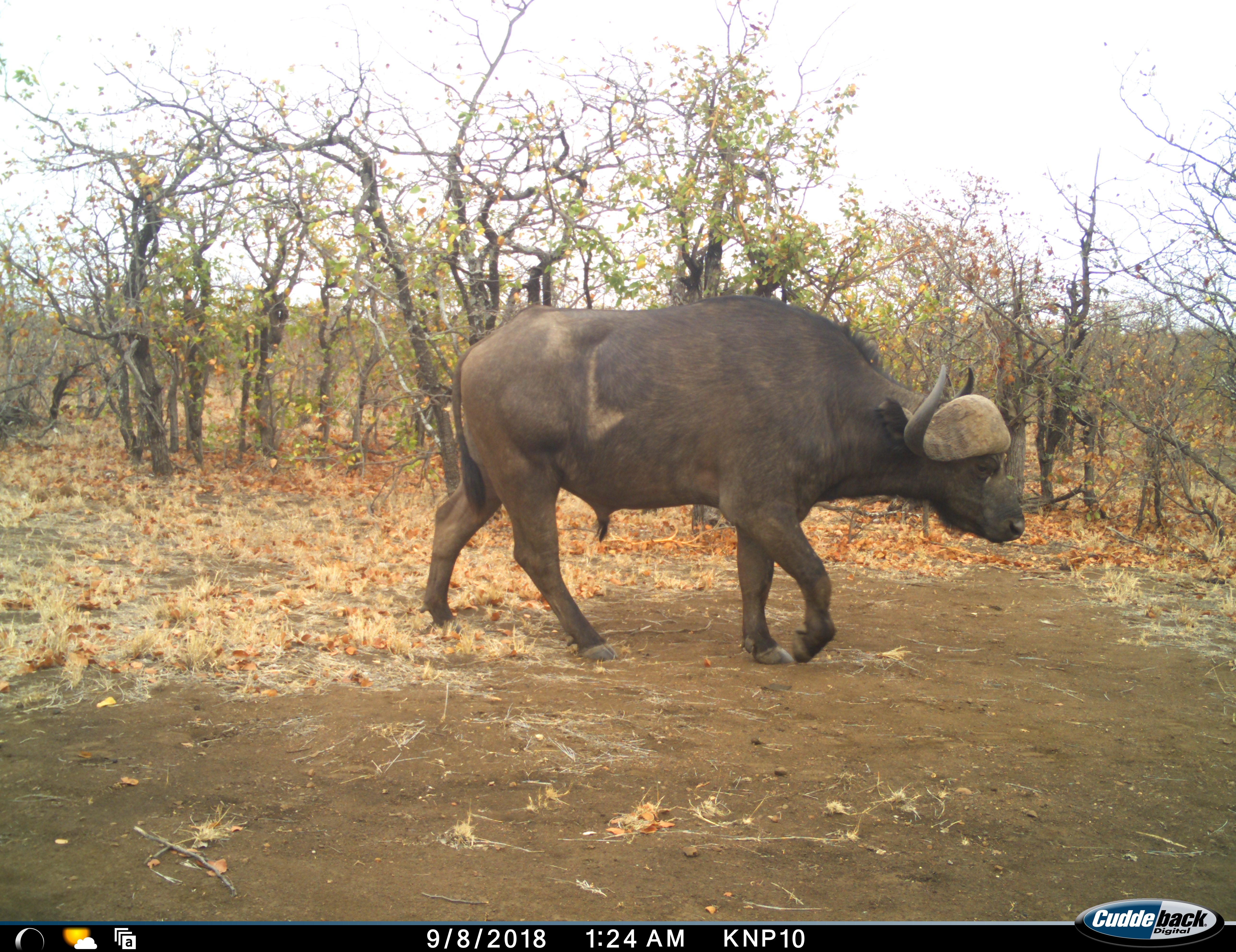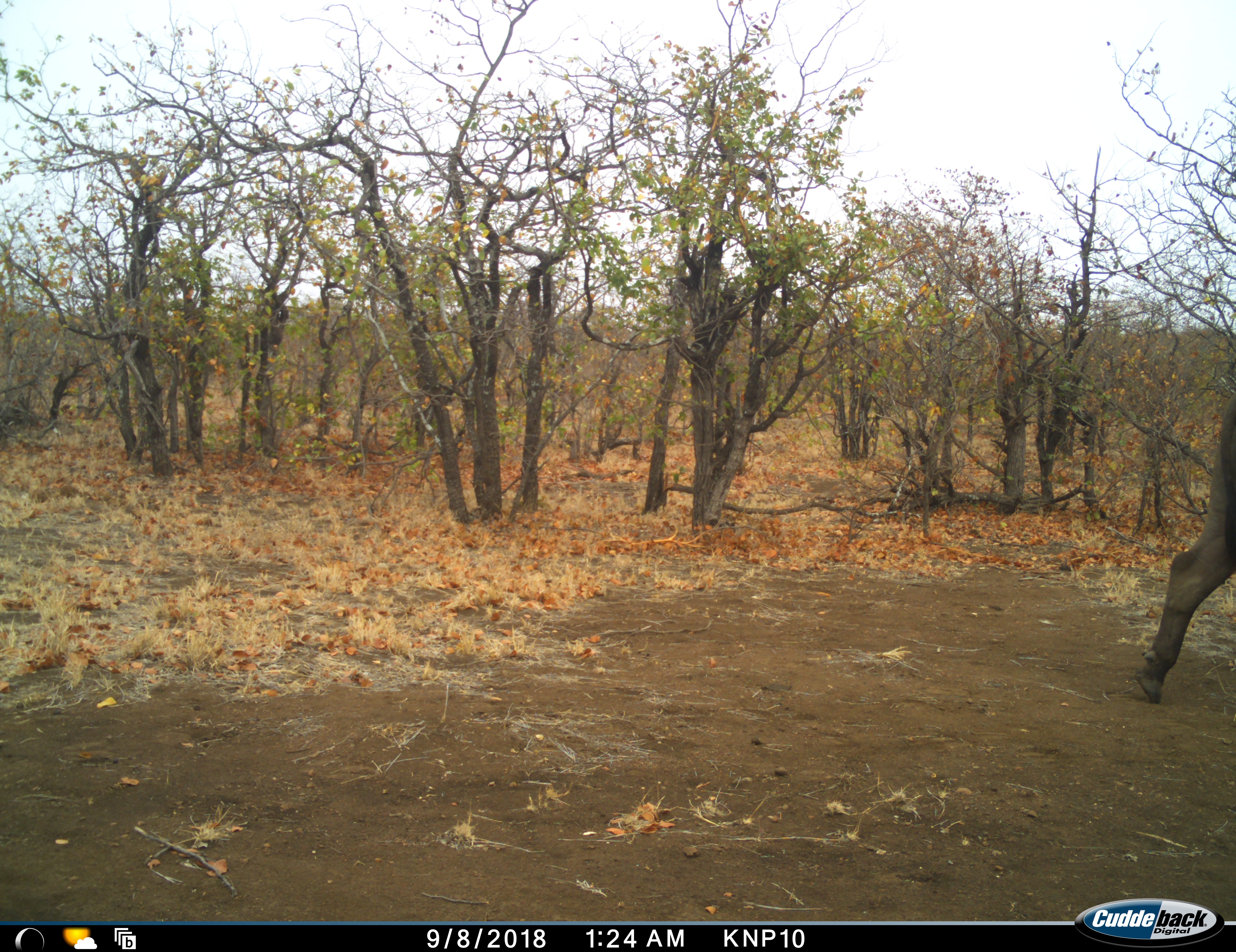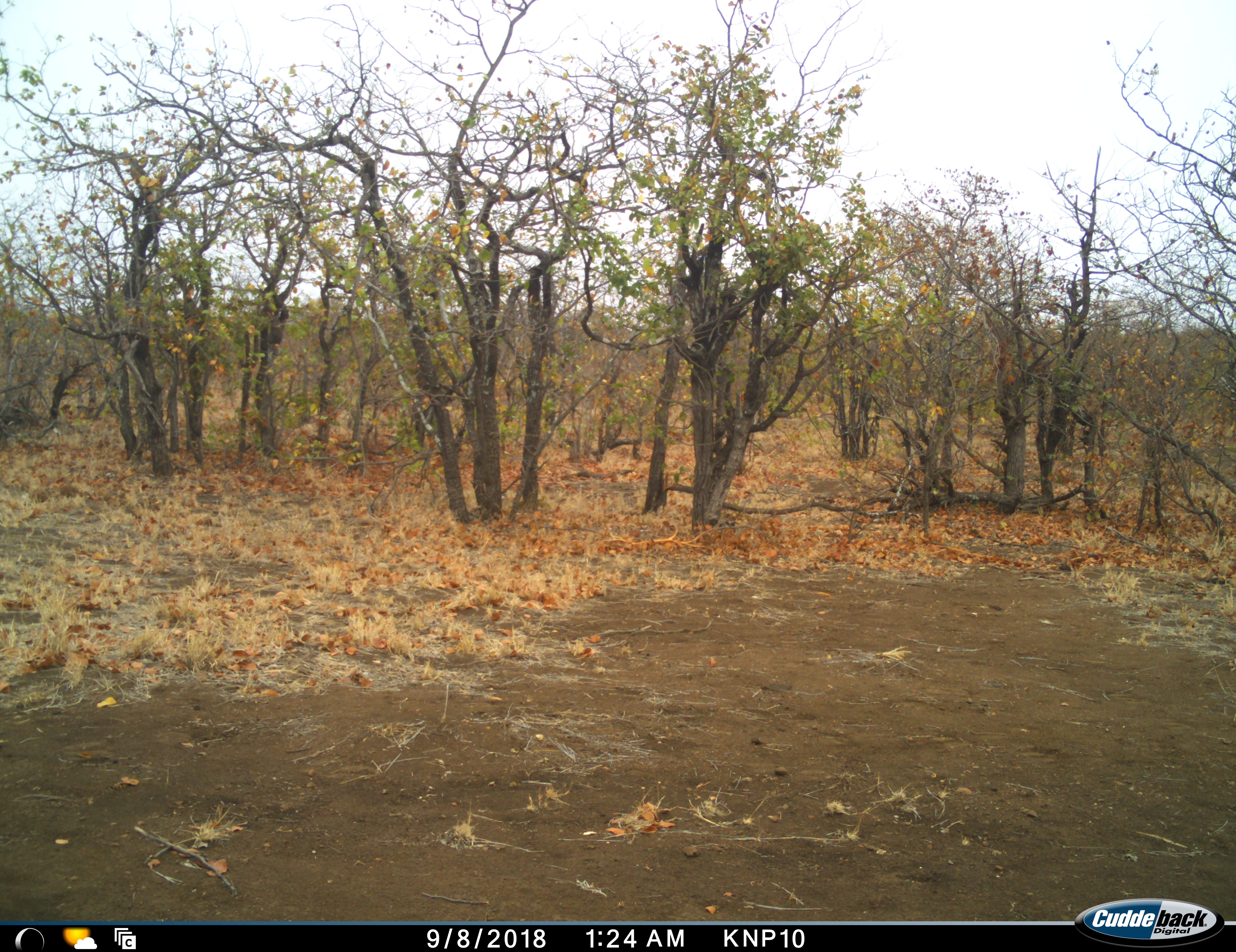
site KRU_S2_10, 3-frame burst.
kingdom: Animalia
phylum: Chordata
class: Mammalia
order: Artiodactyla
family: Bovidae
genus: Syncerus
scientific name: Syncerus caffer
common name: african buffalo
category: buffalo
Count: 1.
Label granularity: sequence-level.